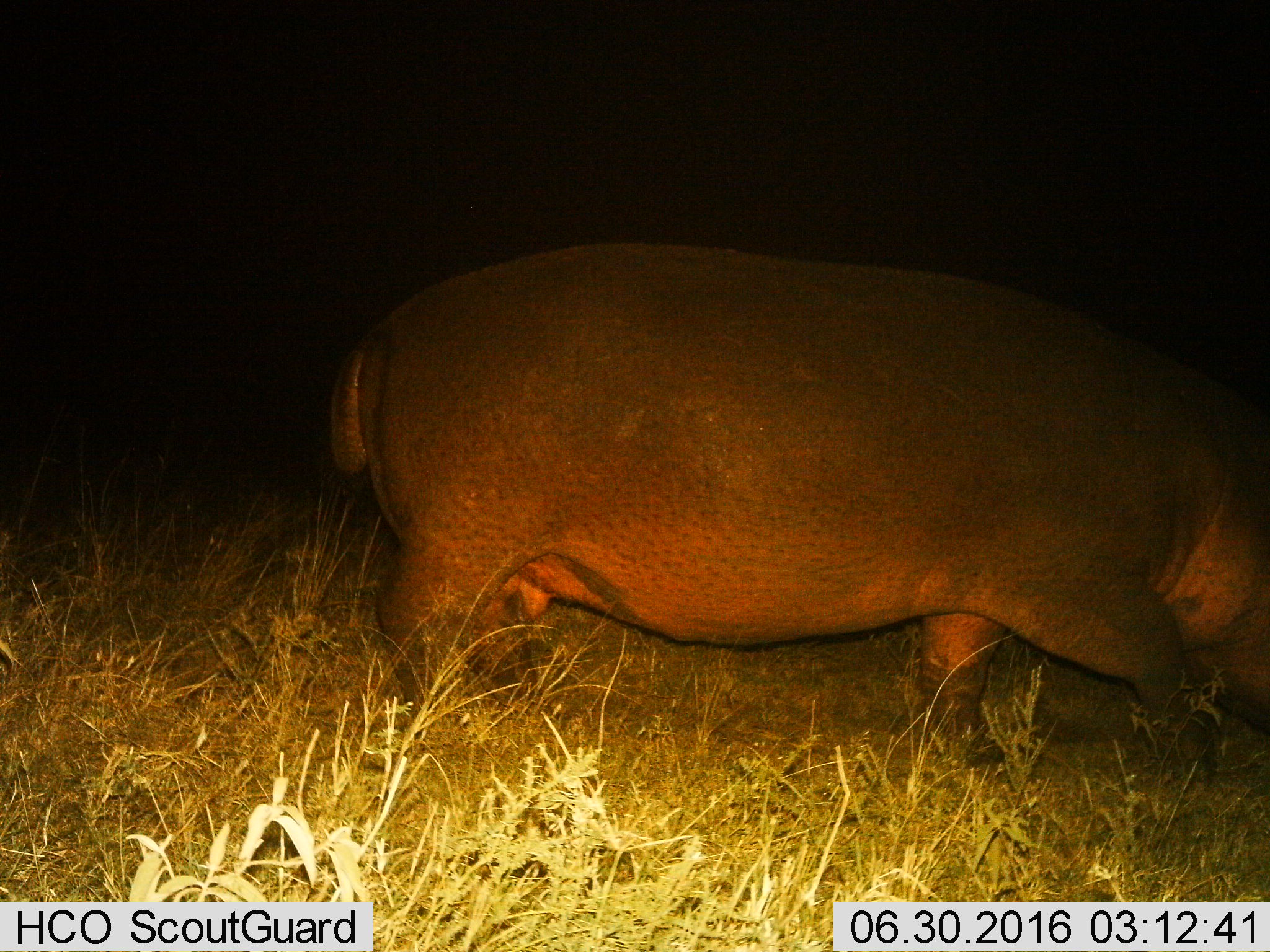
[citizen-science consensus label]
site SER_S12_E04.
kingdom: Animalia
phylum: Chordata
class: Mammalia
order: Artiodactyla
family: Hippopotamidae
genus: Hippopotamus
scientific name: Hippopotamus amphibius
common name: hippopotamus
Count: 1.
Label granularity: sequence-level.